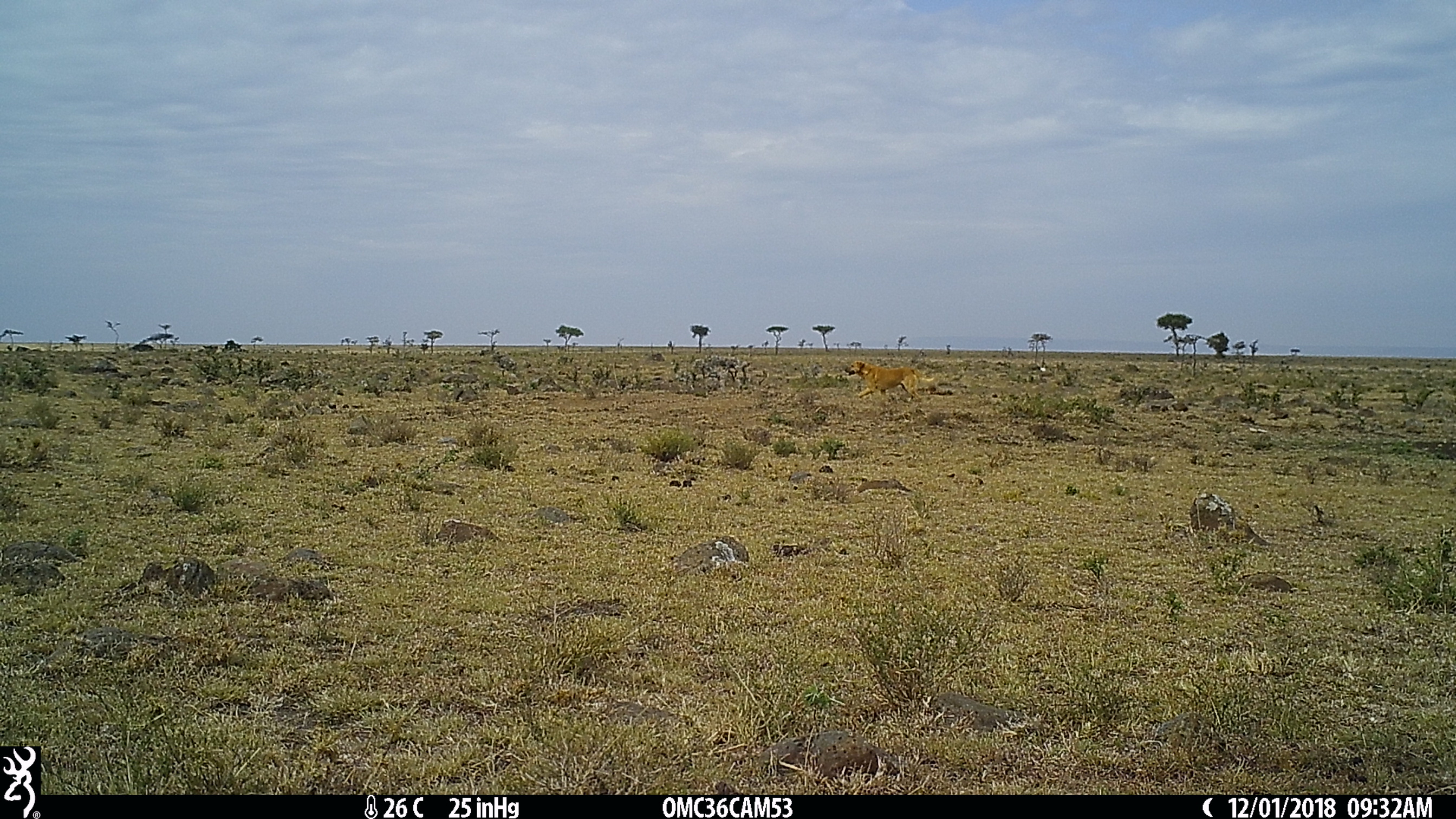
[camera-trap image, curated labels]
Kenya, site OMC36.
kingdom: Animalia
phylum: Chordata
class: Mammalia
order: Carnivora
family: Canidae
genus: Canis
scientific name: Canis familiaris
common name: domestic dog